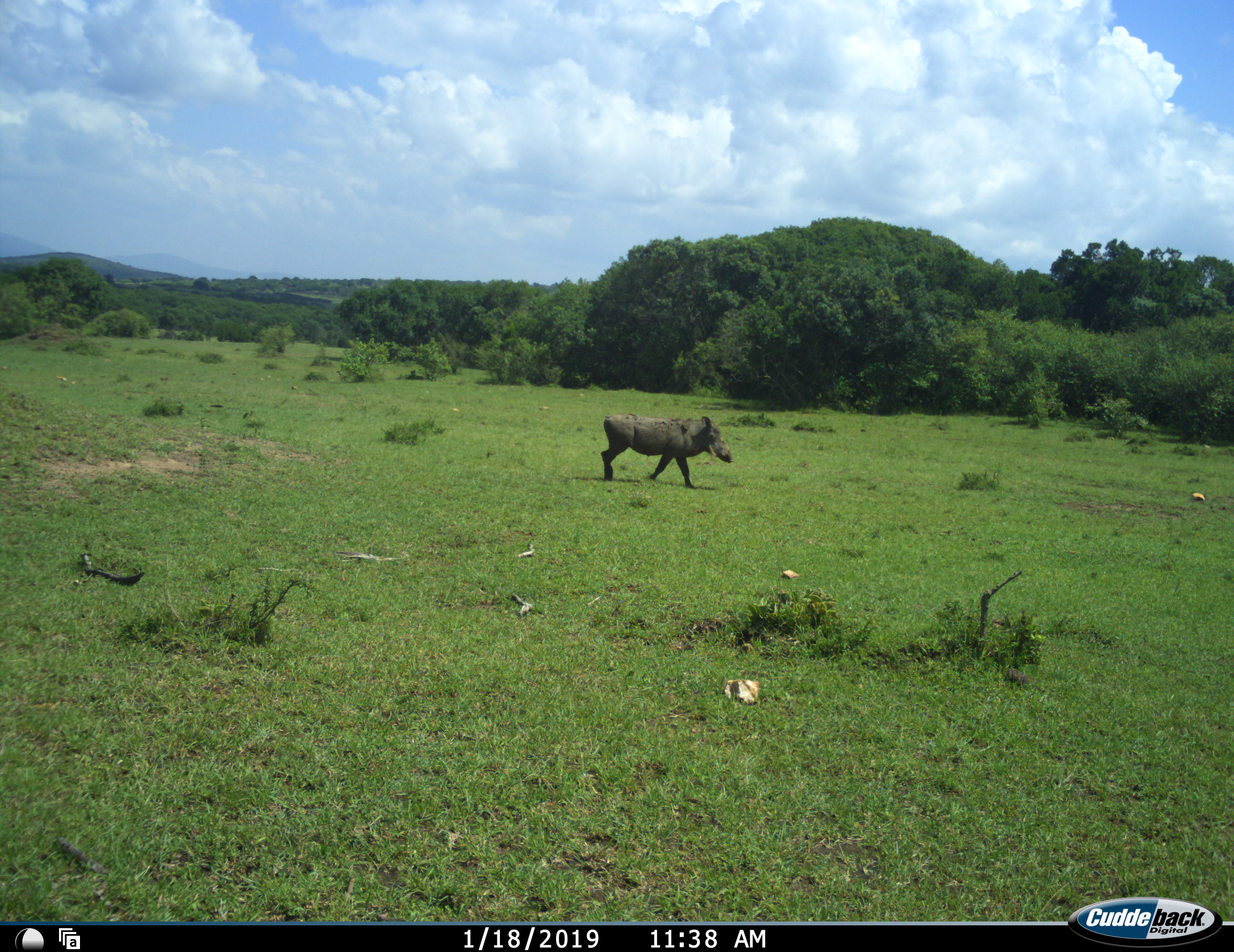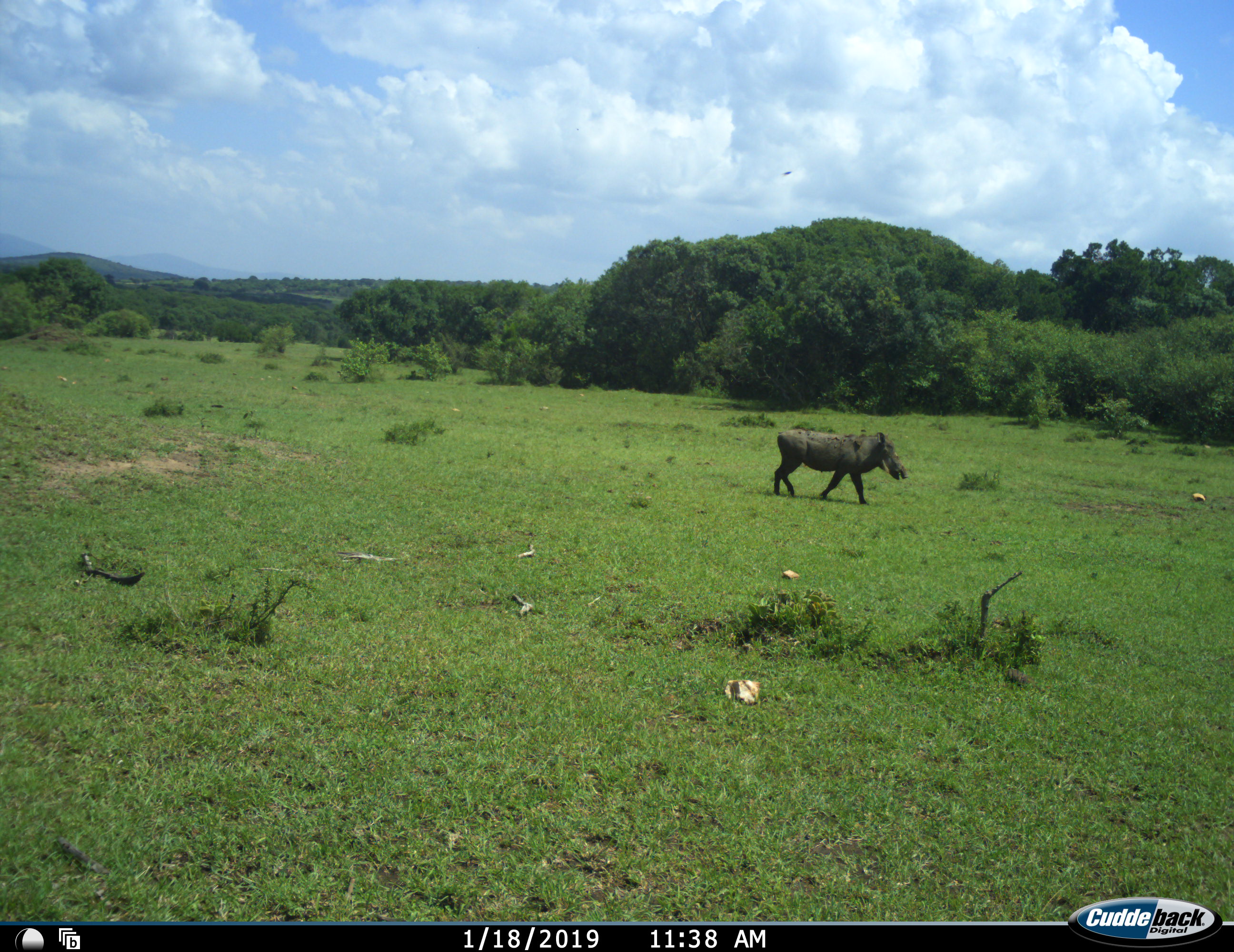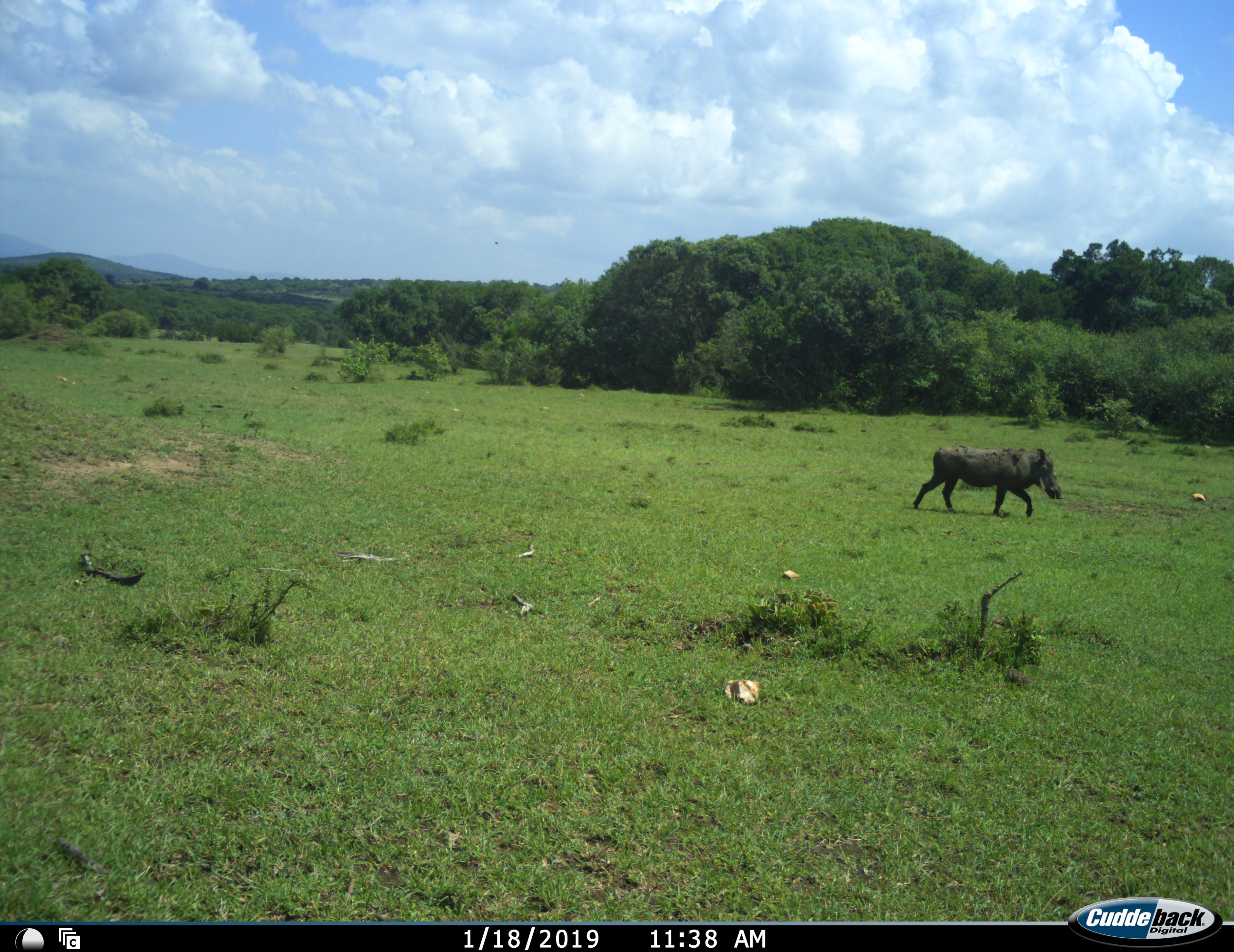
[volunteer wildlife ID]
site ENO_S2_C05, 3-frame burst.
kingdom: Animalia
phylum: Chordata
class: Mammalia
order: Artiodactyla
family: Suidae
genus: Phacochoerus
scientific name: Phacochoerus africanus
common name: warthog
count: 1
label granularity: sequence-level